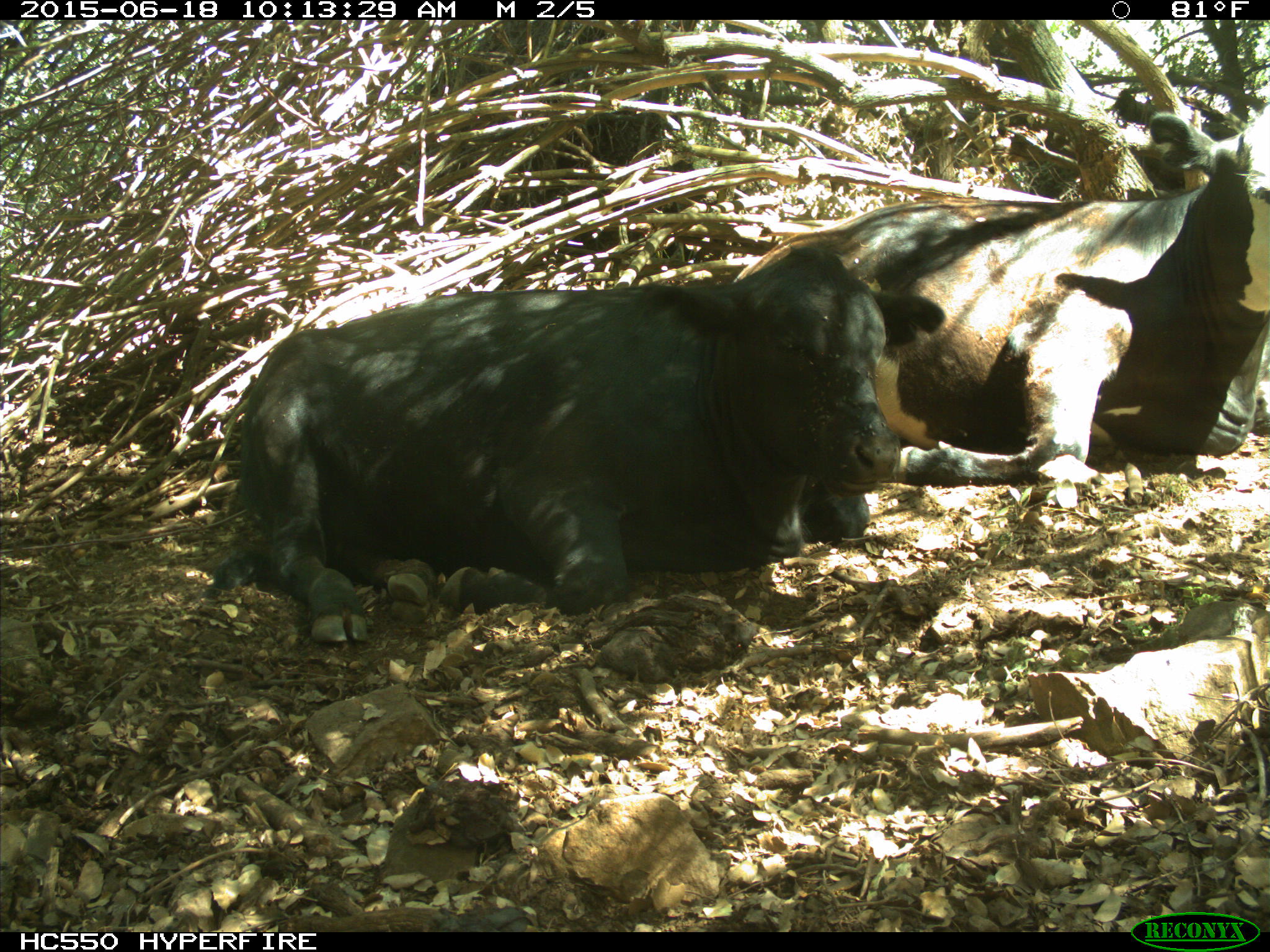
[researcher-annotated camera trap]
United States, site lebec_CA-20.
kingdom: Animalia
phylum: Chordata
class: Mammalia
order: Artiodactyla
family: Bovidae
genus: Bos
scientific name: Bos taurus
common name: domestic cow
Bos taurus (domestic cow).